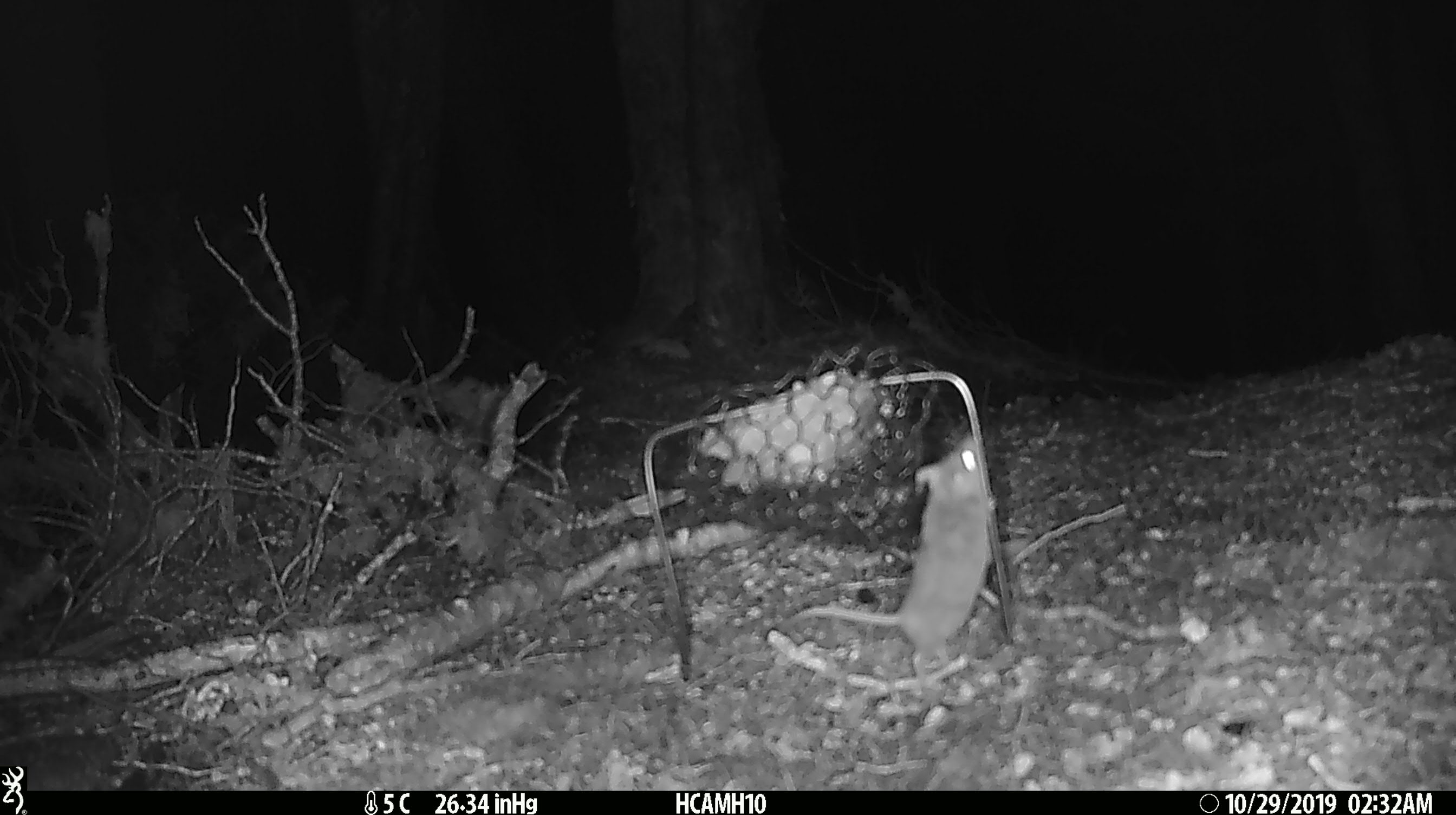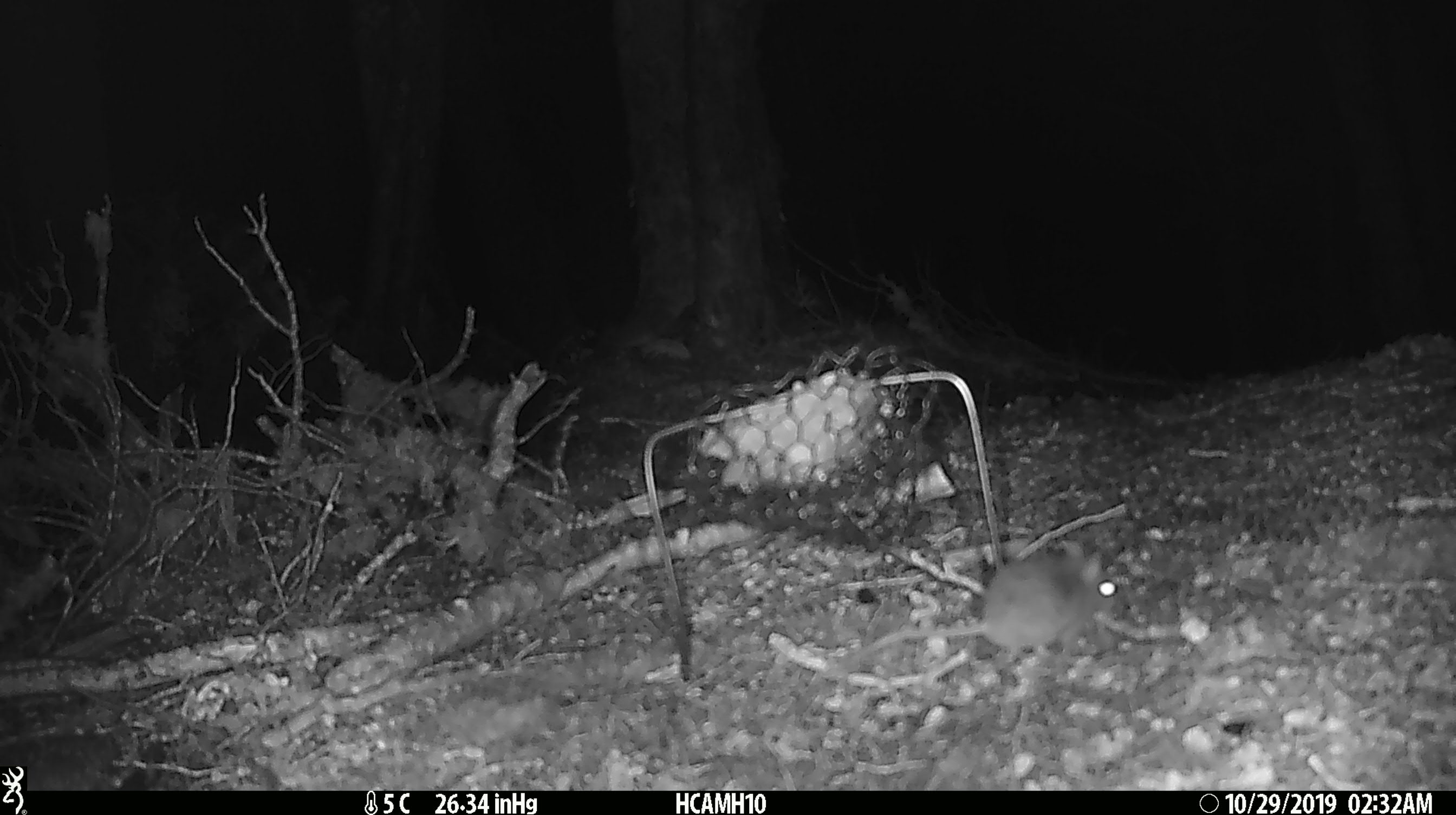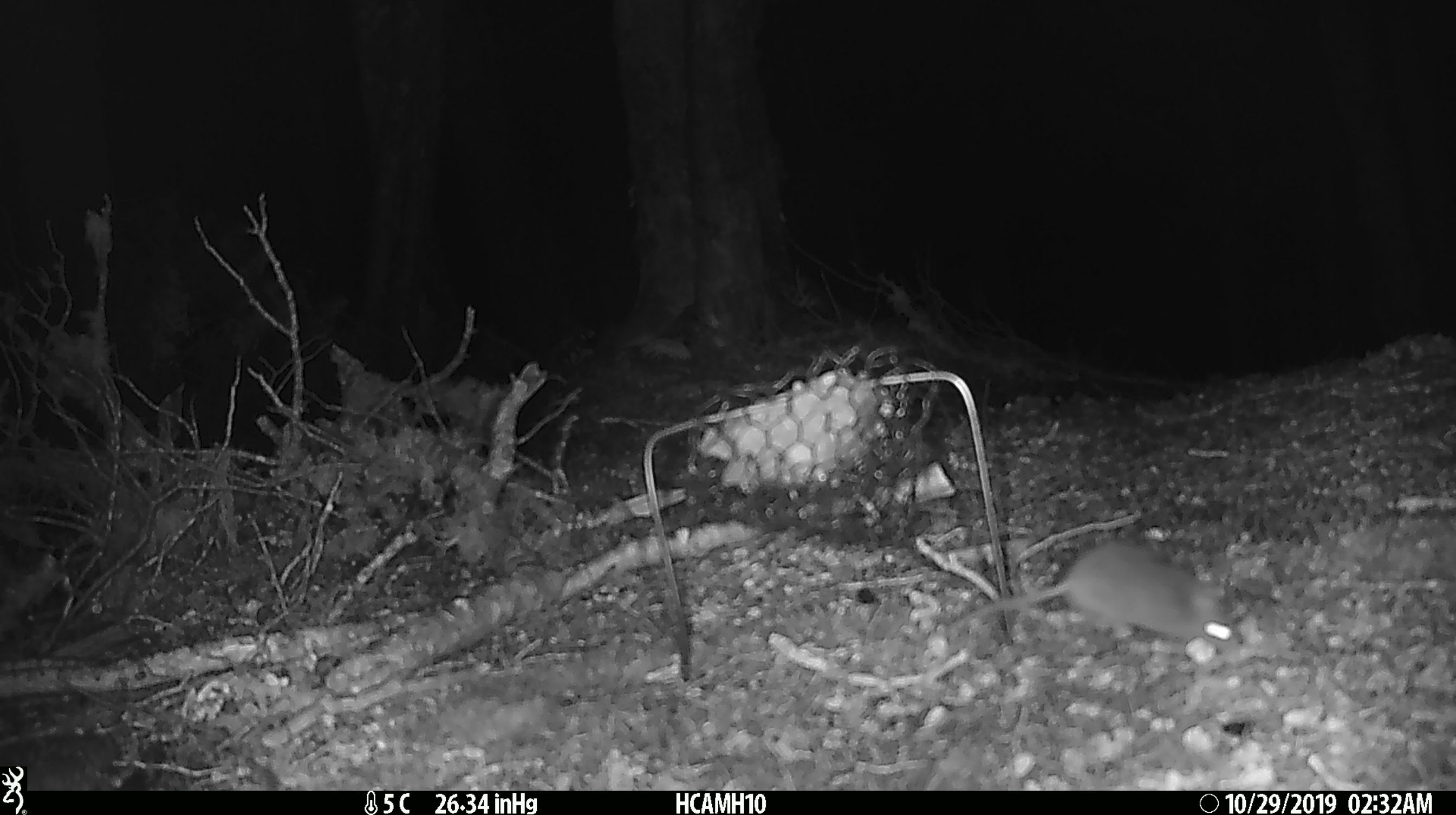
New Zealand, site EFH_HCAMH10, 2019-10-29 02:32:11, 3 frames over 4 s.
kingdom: Animalia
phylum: Chordata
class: Mammalia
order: Rodentia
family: Muridae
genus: Mus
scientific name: Mus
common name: mouse